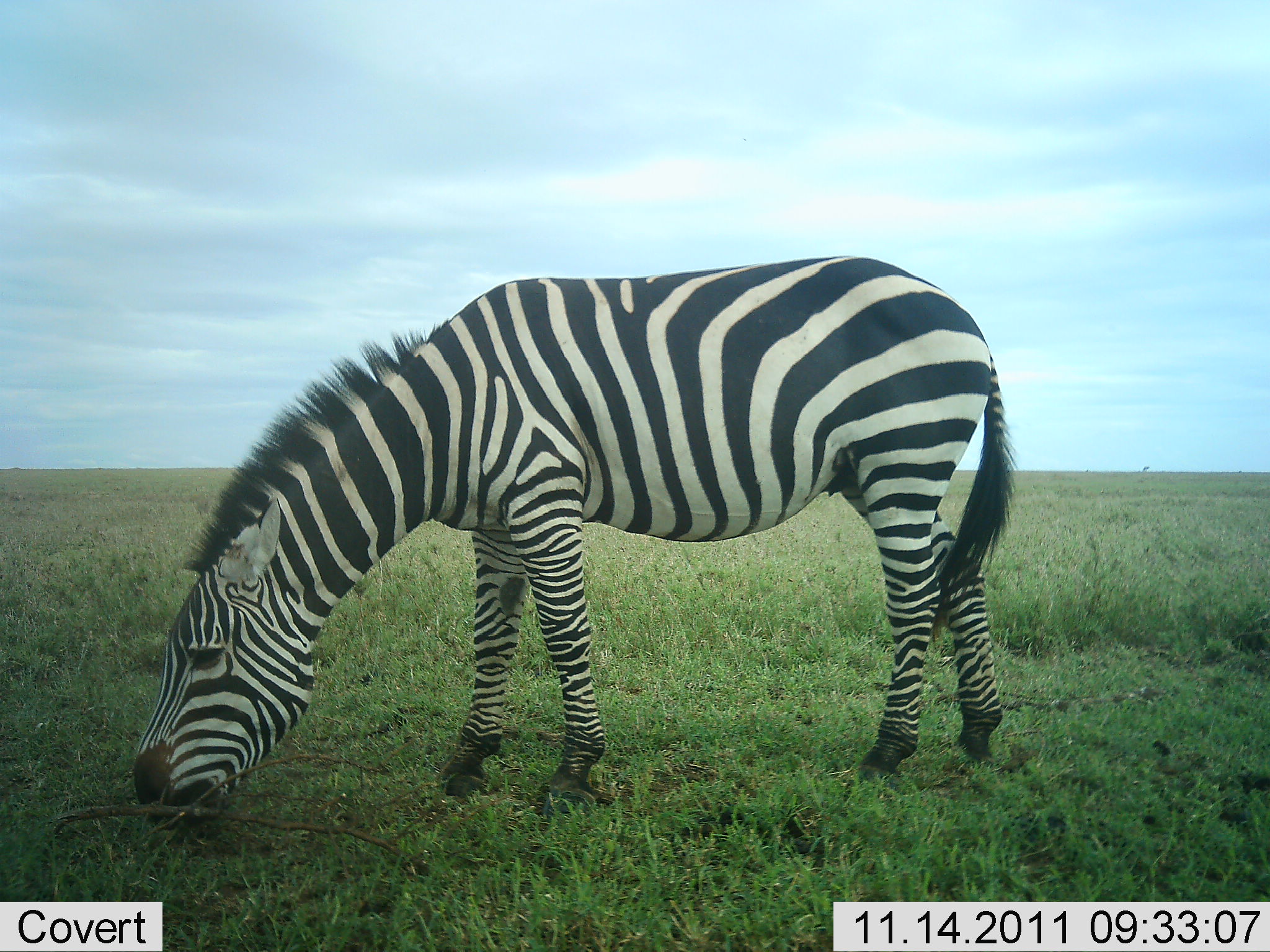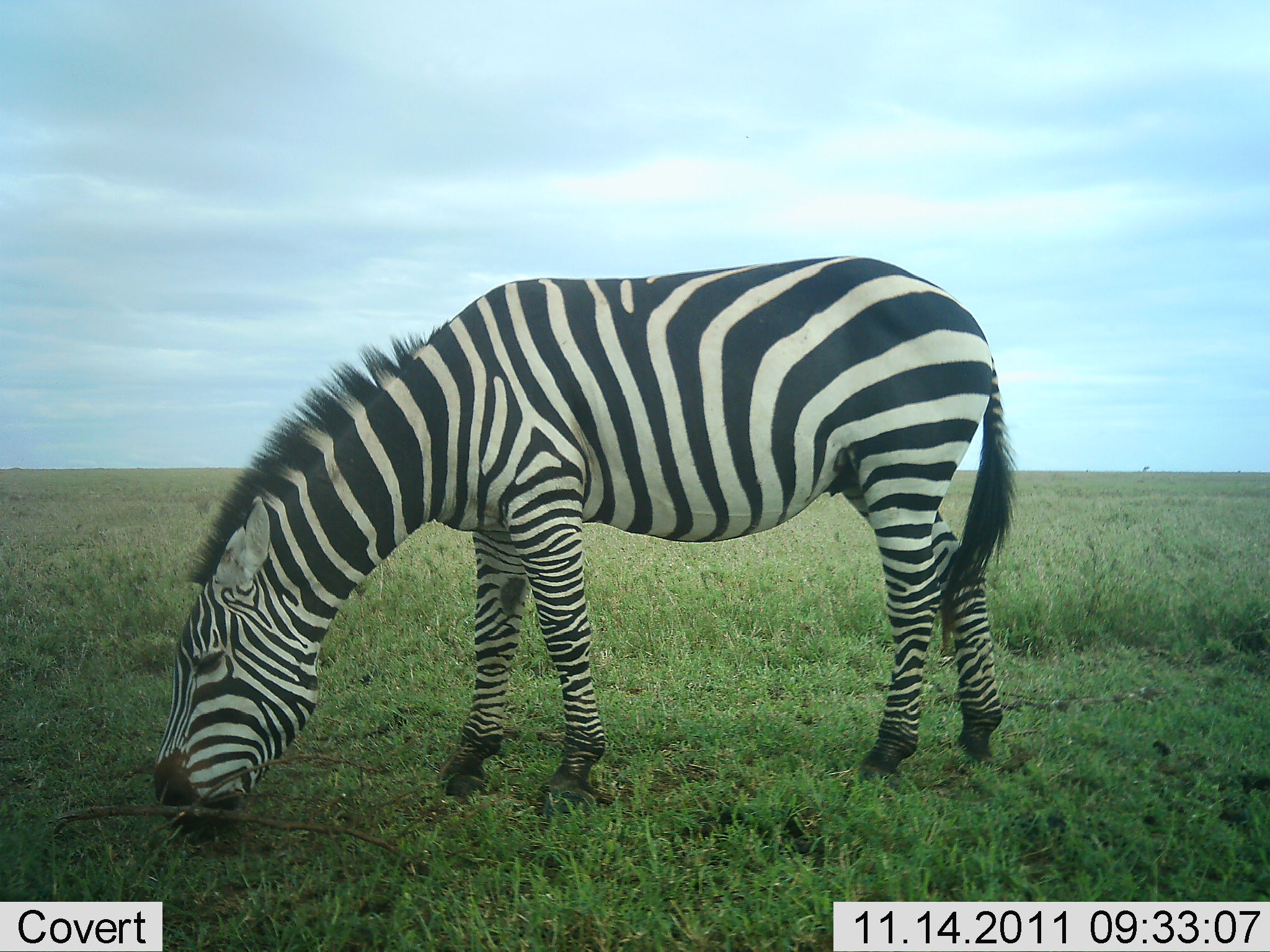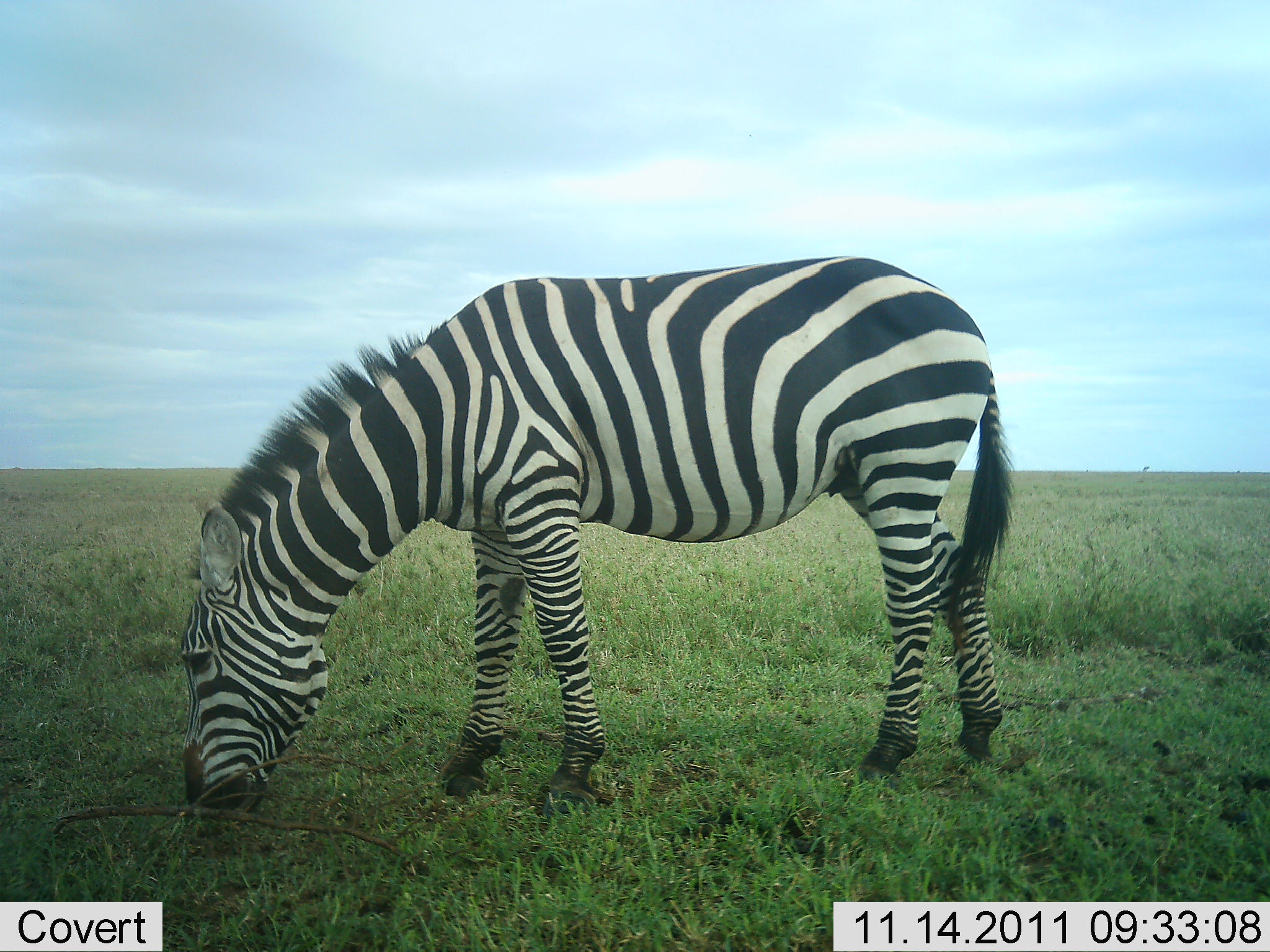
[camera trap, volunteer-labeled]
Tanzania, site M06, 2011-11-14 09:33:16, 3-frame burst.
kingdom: Animalia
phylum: Chordata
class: Mammalia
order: Perissodactyla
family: Equidae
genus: Equus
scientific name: Equus quagga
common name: plains zebra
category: zebra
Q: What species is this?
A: Zebra (plains zebra) (Equus quagga).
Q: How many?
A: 1.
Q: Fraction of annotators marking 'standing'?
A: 31%.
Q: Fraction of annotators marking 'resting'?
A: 0%.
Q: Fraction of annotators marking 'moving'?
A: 0%.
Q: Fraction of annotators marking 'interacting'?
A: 0%.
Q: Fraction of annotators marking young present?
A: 0%.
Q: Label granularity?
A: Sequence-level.